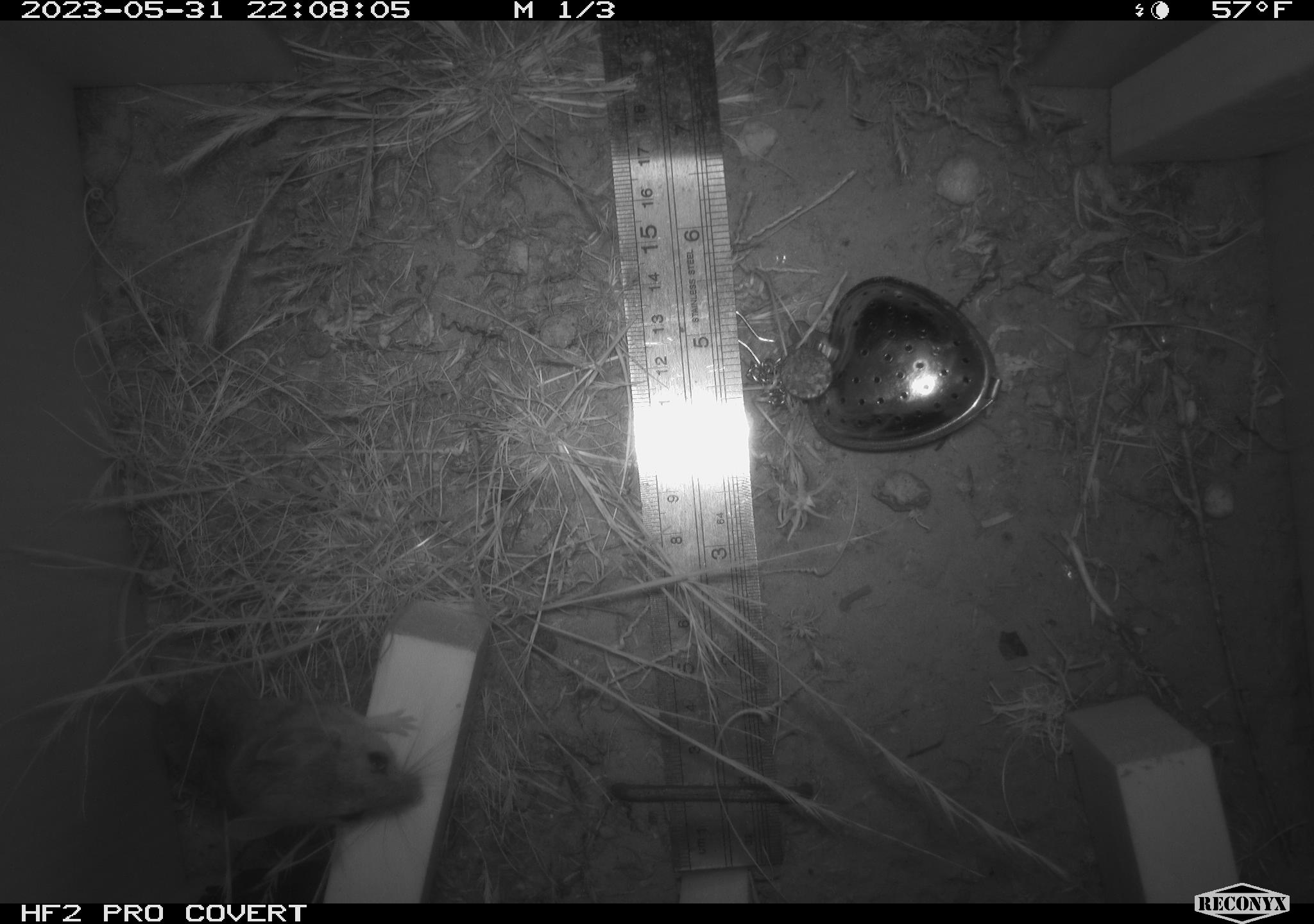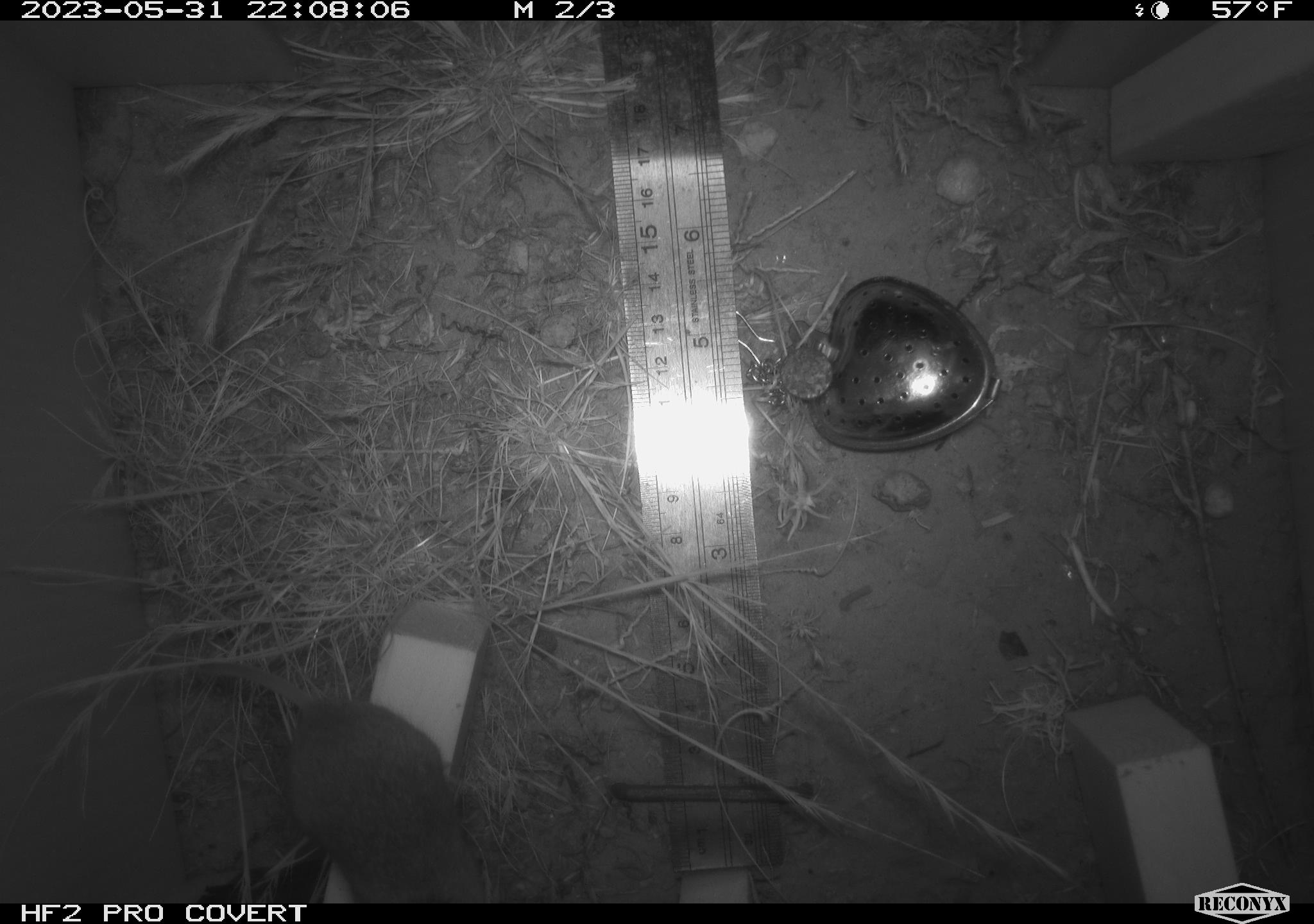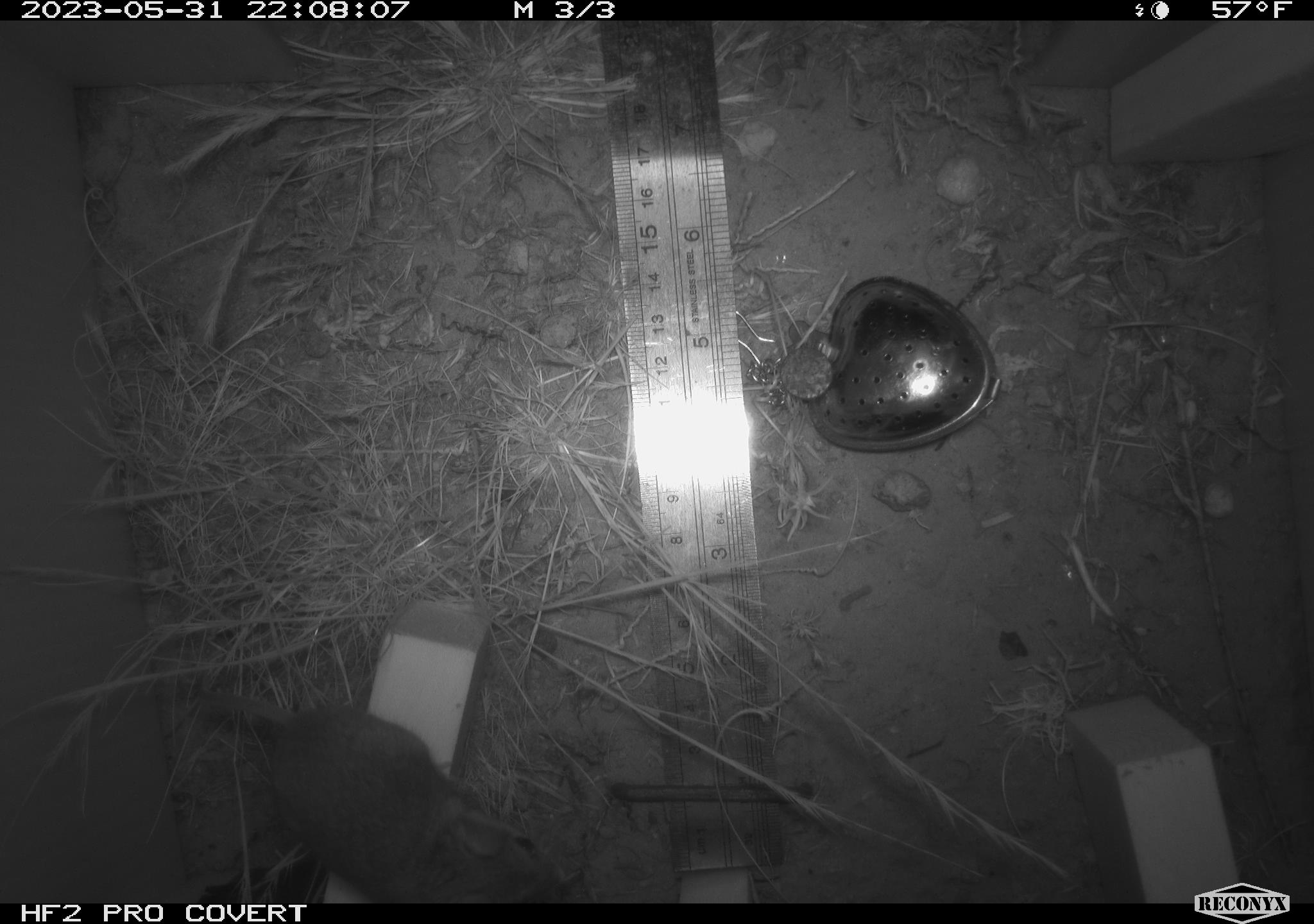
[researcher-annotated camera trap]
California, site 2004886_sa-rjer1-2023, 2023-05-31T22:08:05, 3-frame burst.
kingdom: Animalia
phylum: Chordata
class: Mammalia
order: Rodentia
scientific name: Rodentia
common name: mouse species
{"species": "mouse species (Rodentia)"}